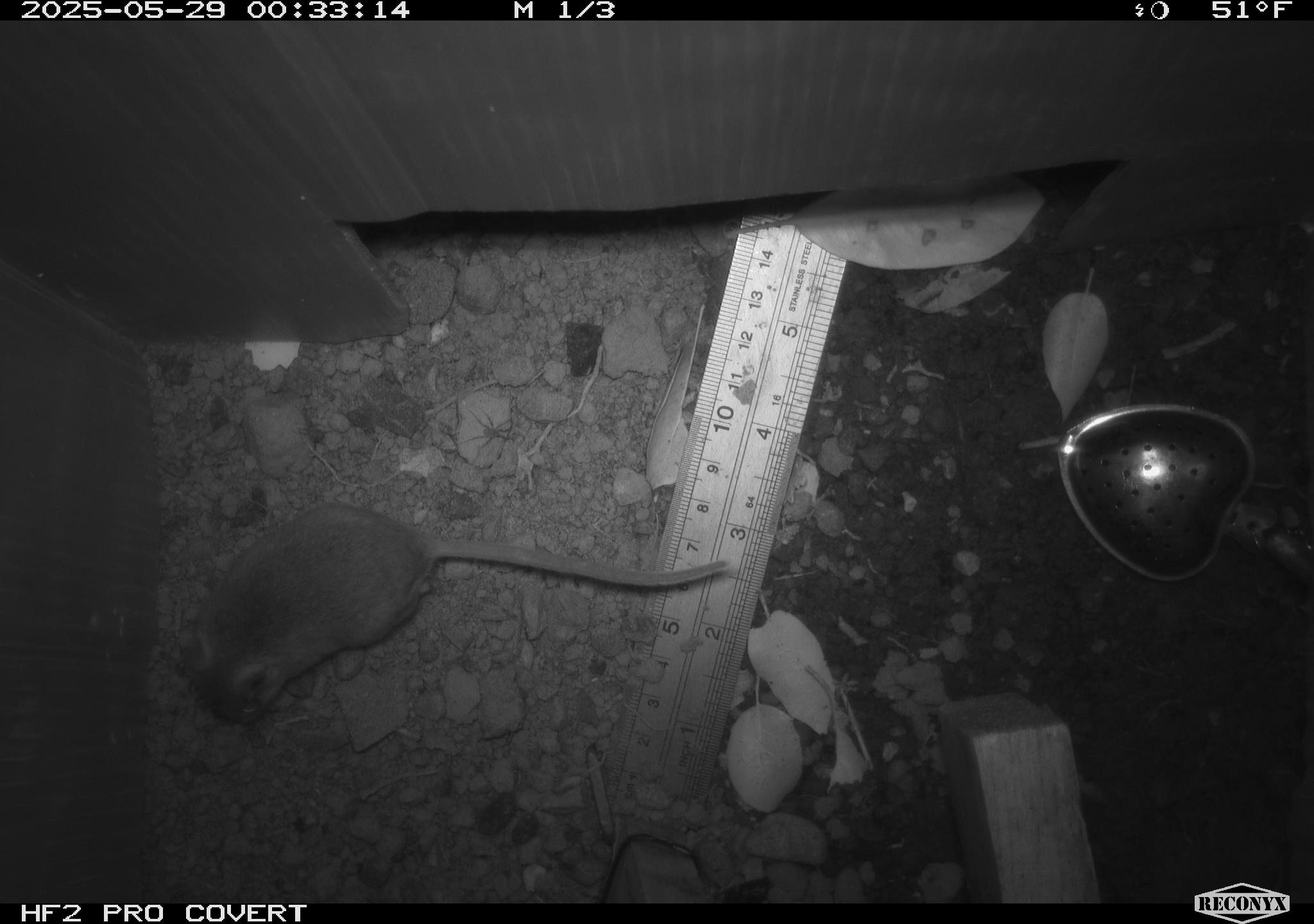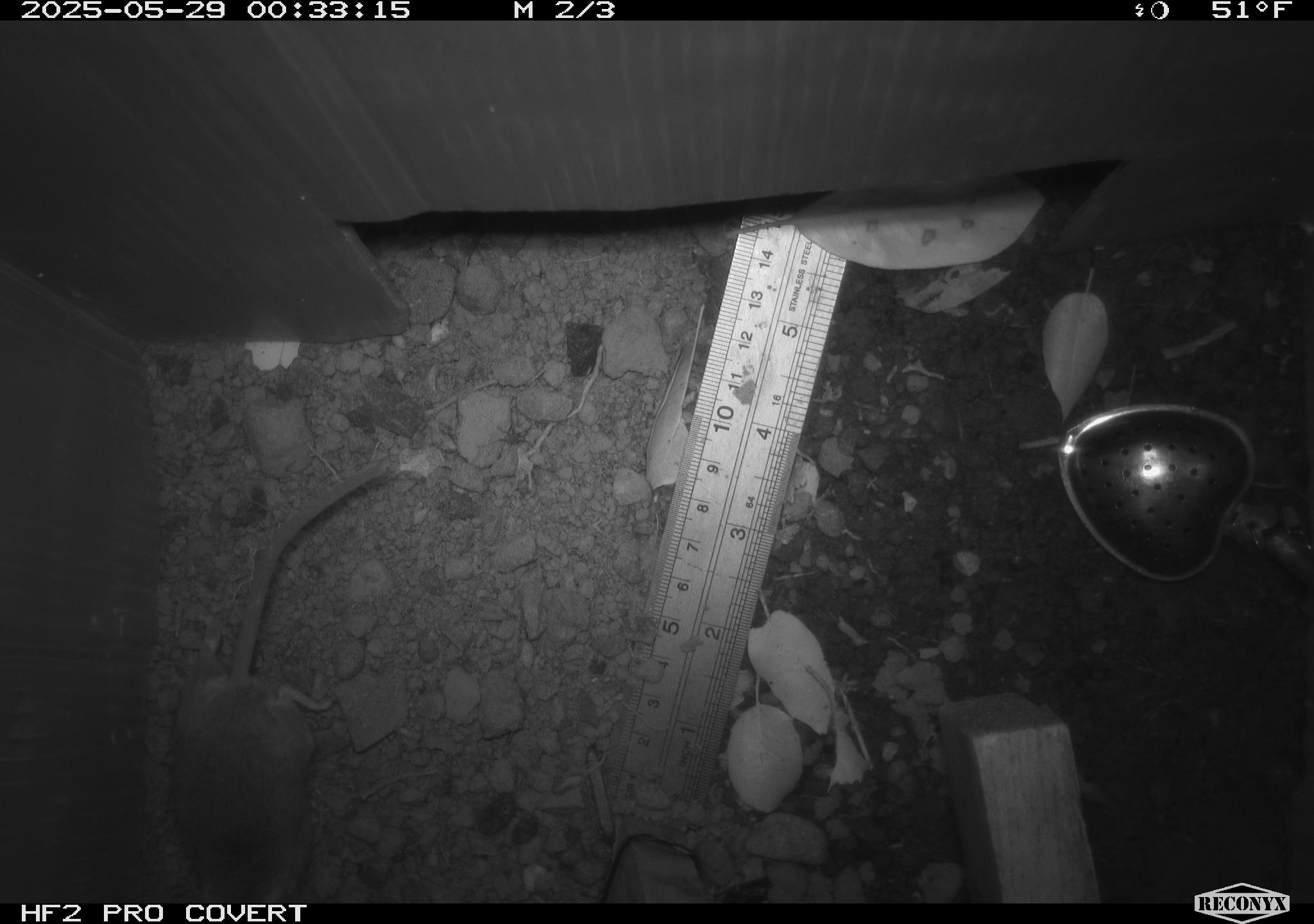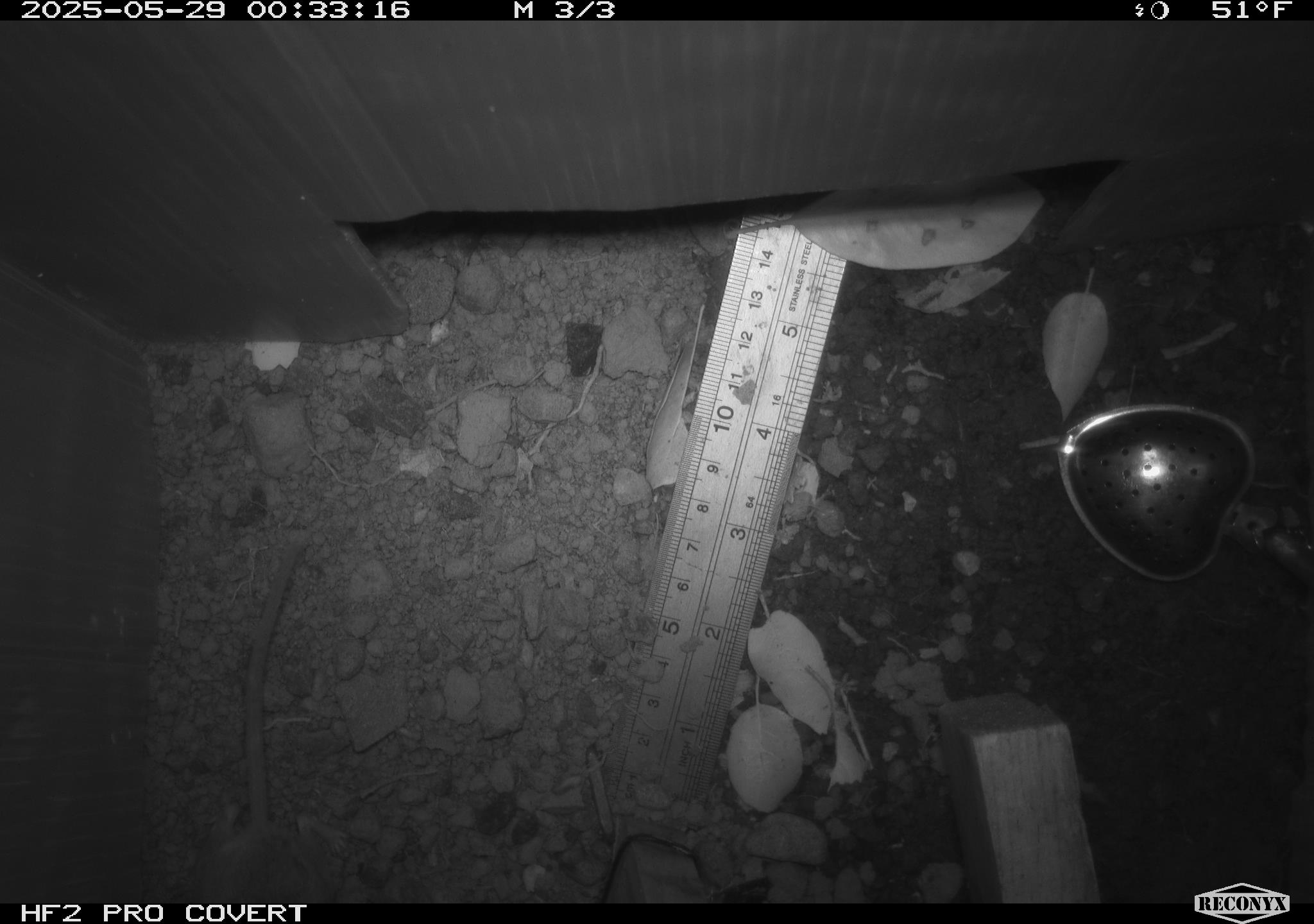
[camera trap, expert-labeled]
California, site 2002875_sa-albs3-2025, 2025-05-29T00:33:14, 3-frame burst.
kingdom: Animalia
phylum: Chordata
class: Mammalia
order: Rodentia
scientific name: Rodentia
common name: mouse species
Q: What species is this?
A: Mouse species (Rodentia).